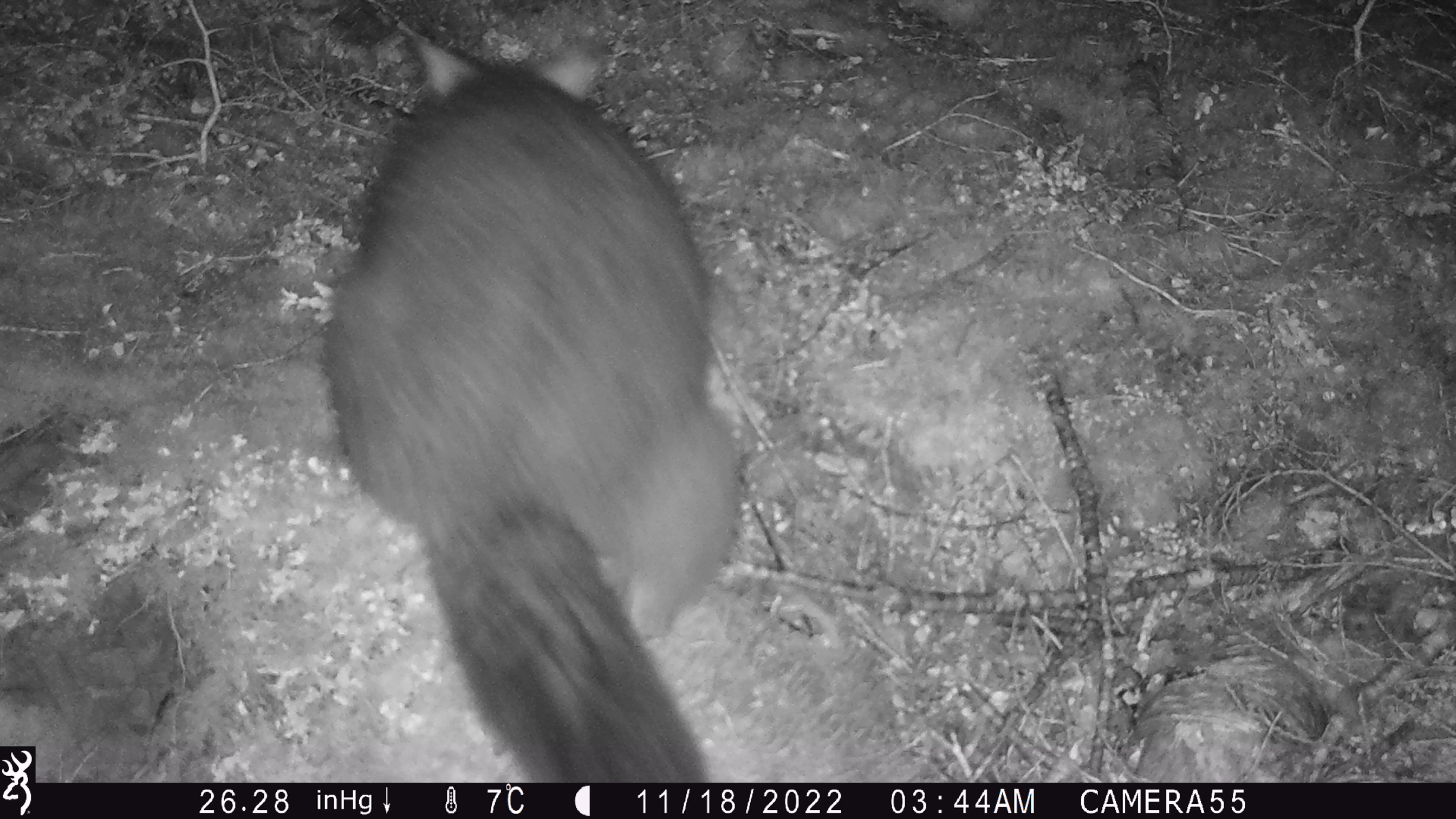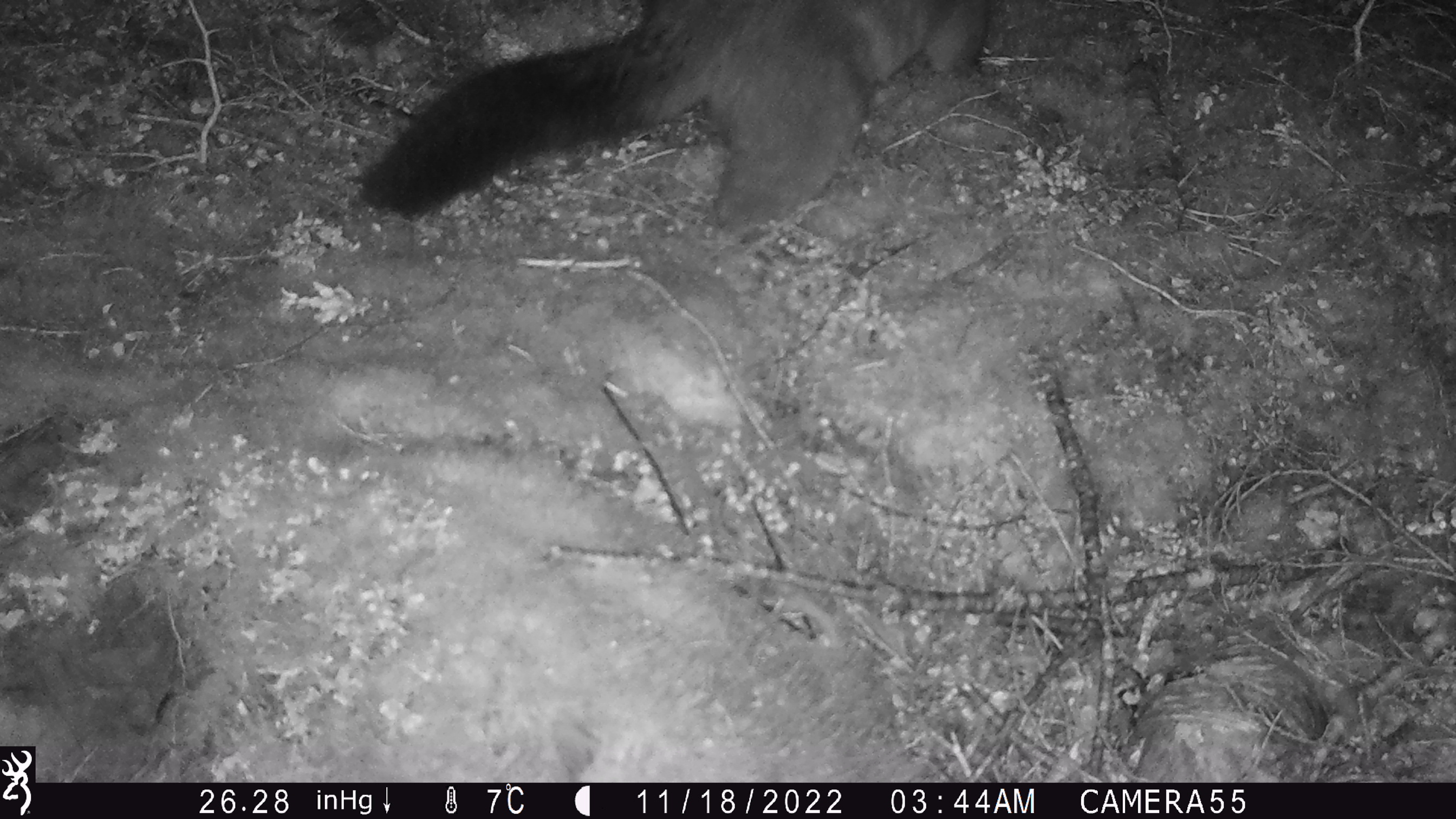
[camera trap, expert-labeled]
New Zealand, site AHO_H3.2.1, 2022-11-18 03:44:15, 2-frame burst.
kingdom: Animalia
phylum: Chordata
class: Mammalia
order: Diprotodontia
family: Phalangeridae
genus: Trichosurus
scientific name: Trichosurus vulpecula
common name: common brushtail possum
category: possum